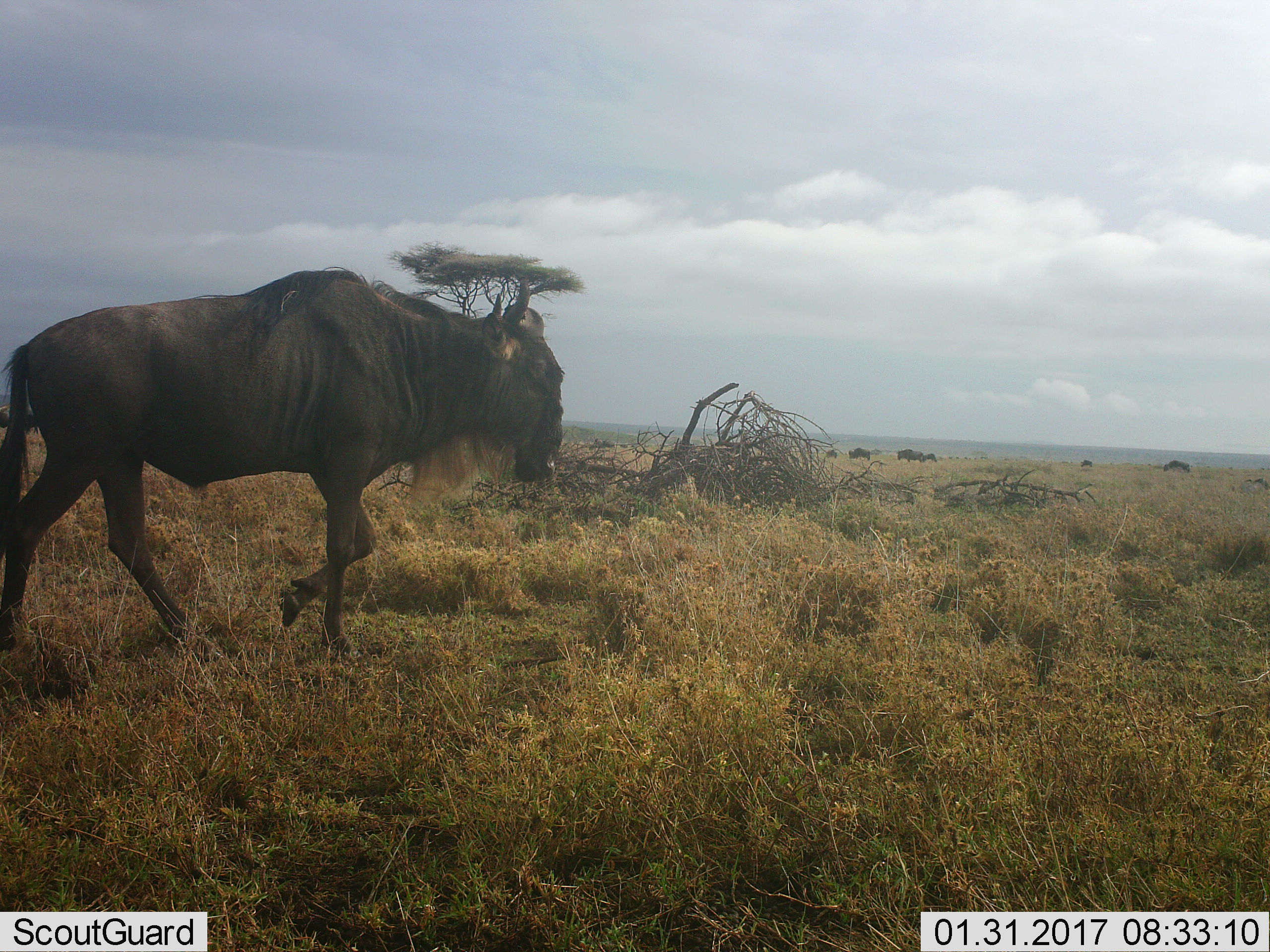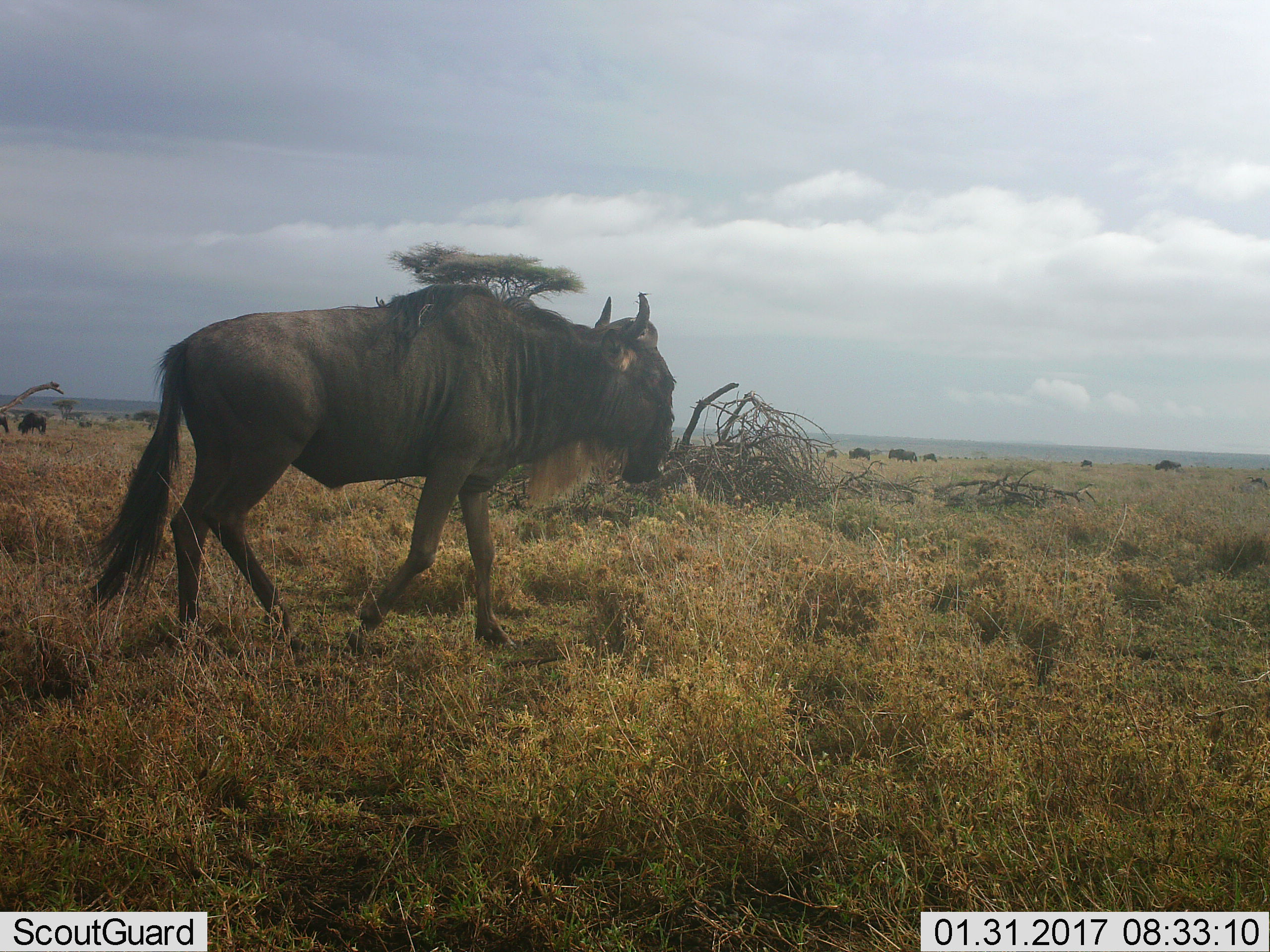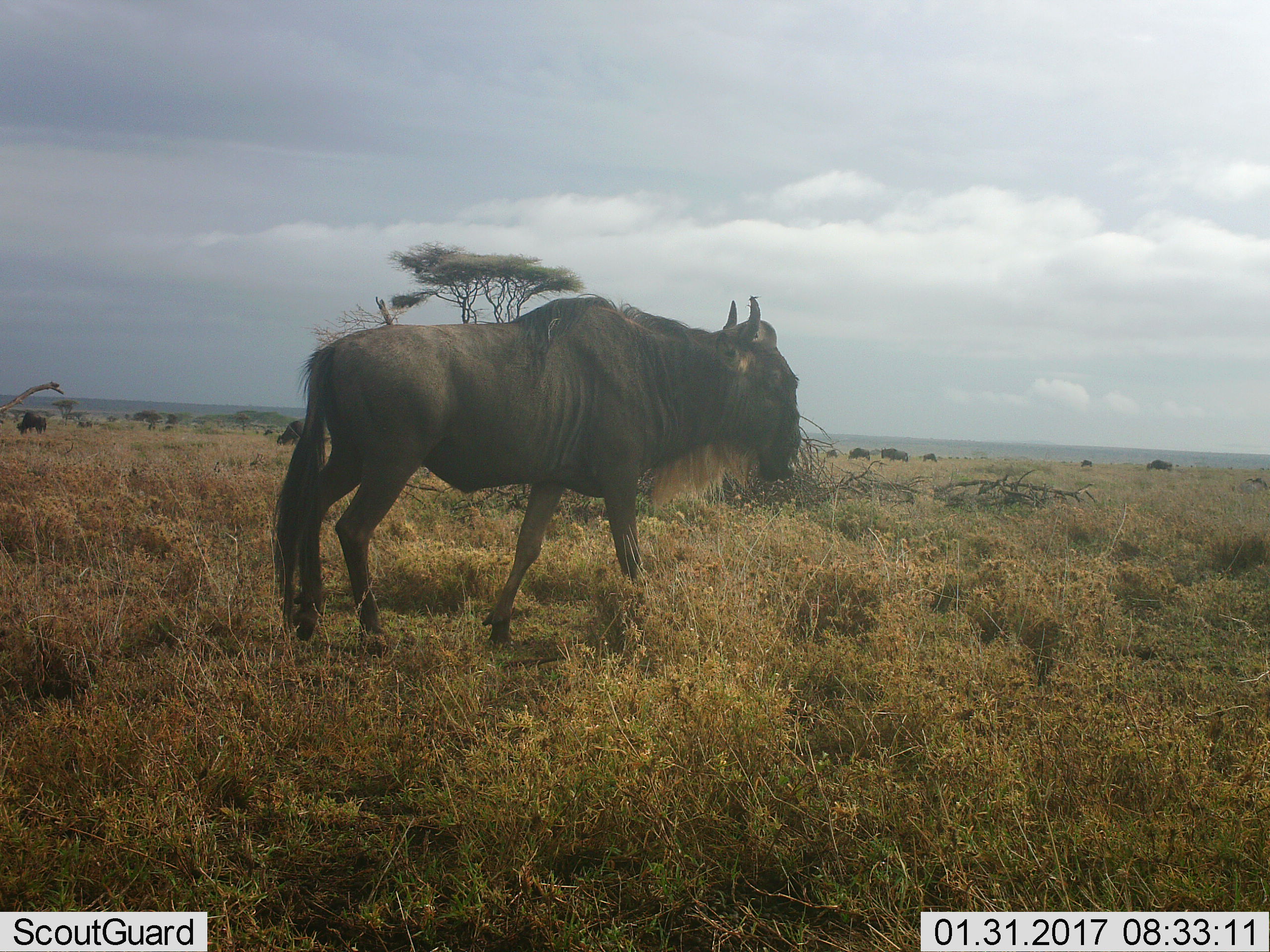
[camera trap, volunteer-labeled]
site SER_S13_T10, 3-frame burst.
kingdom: Animalia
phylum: Chordata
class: Mammalia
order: Artiodactyla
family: Bovidae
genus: Connochaetes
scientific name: Connochaetes taurinus taurinus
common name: blue wildebeest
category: wildebeestblue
Wildebeestblue (blue wildebeest) (Connochaetes taurinus taurinus), count 7. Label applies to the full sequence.